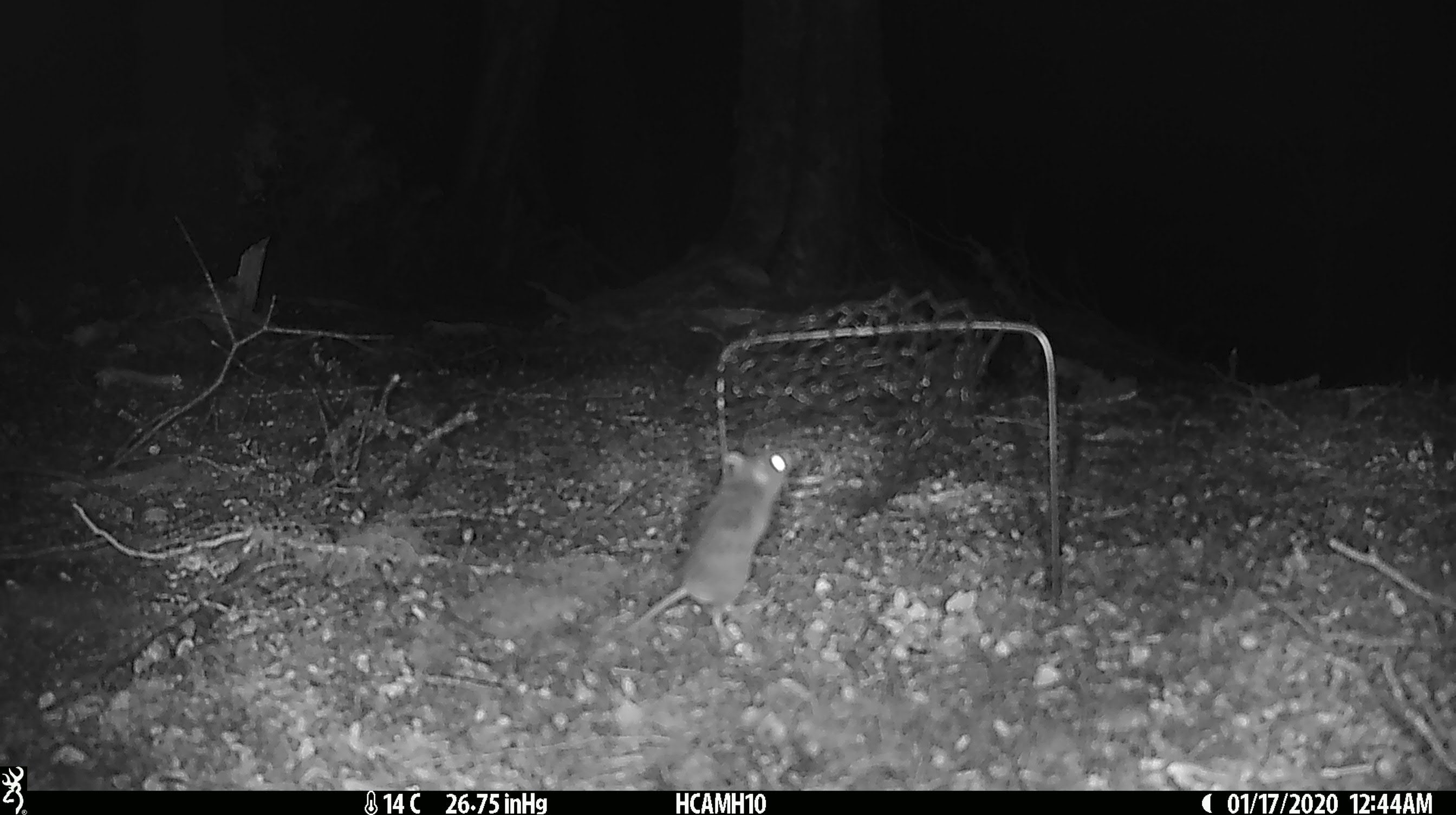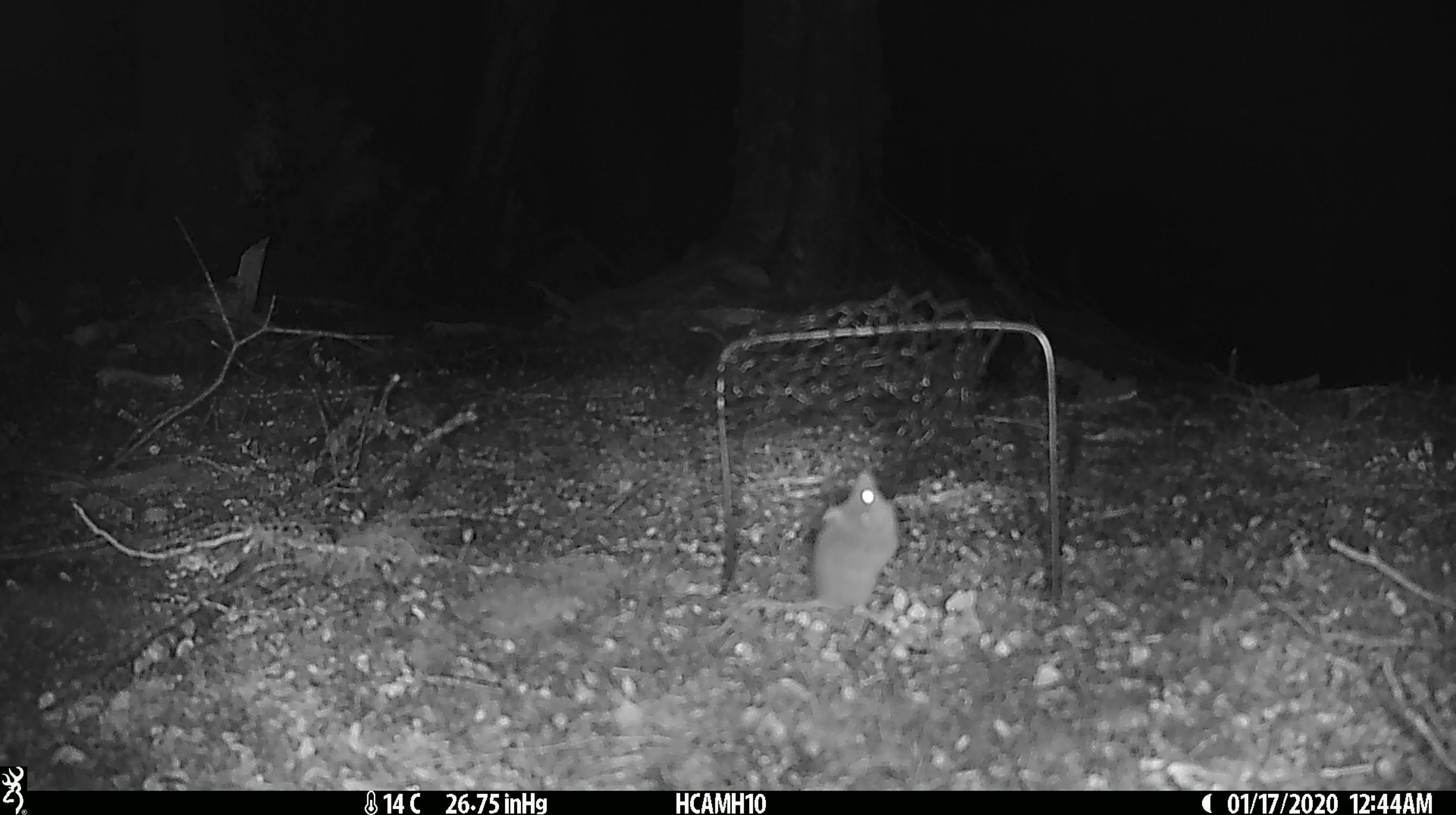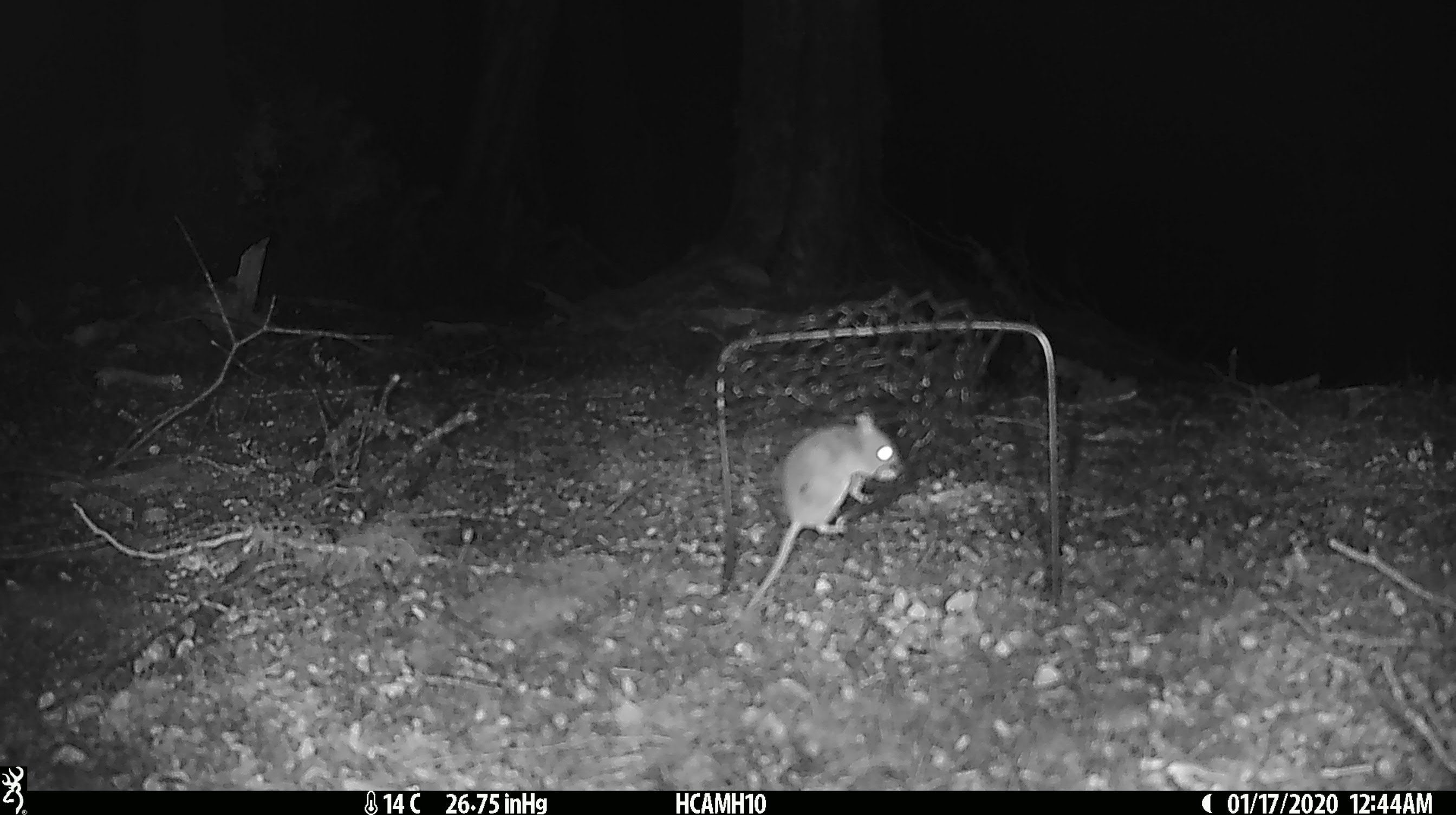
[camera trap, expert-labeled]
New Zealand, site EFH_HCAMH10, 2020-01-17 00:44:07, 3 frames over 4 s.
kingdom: Animalia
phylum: Chordata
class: Mammalia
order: Rodentia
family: Muridae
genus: Mus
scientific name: Mus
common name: mouse